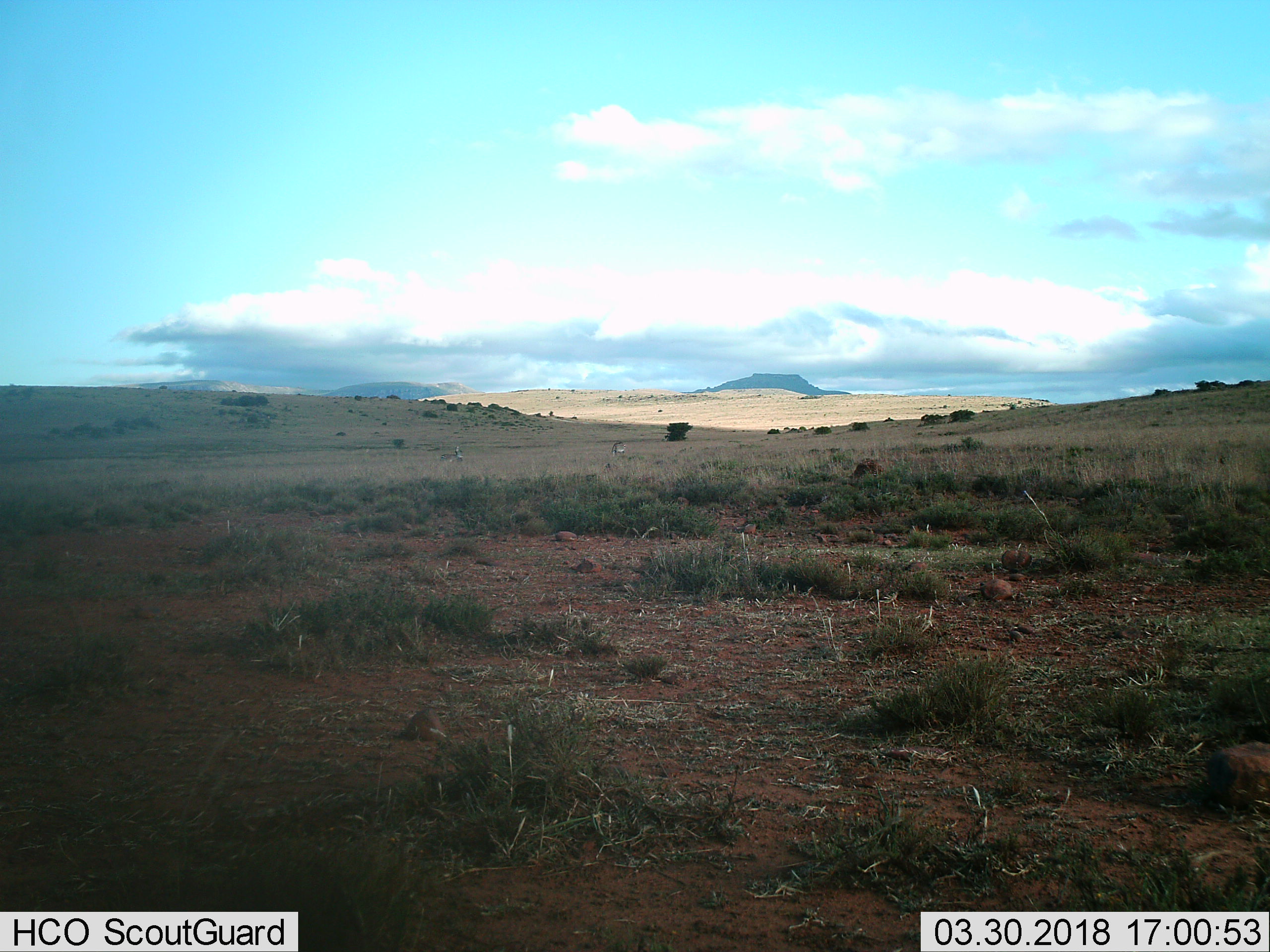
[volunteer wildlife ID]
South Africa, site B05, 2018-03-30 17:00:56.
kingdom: Animalia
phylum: Chordata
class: Mammalia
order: Perissodactyla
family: Equidae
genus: Equus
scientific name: Equus zebra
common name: mountain zebra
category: zebramountain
Zebramountain (mountain zebra) (Equus zebra), count 2. Behavior (volunteer vote fractions): standing 40%, resting 0%, moving 20%, interacting 0%. Young present (vote fraction): 0%. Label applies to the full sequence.